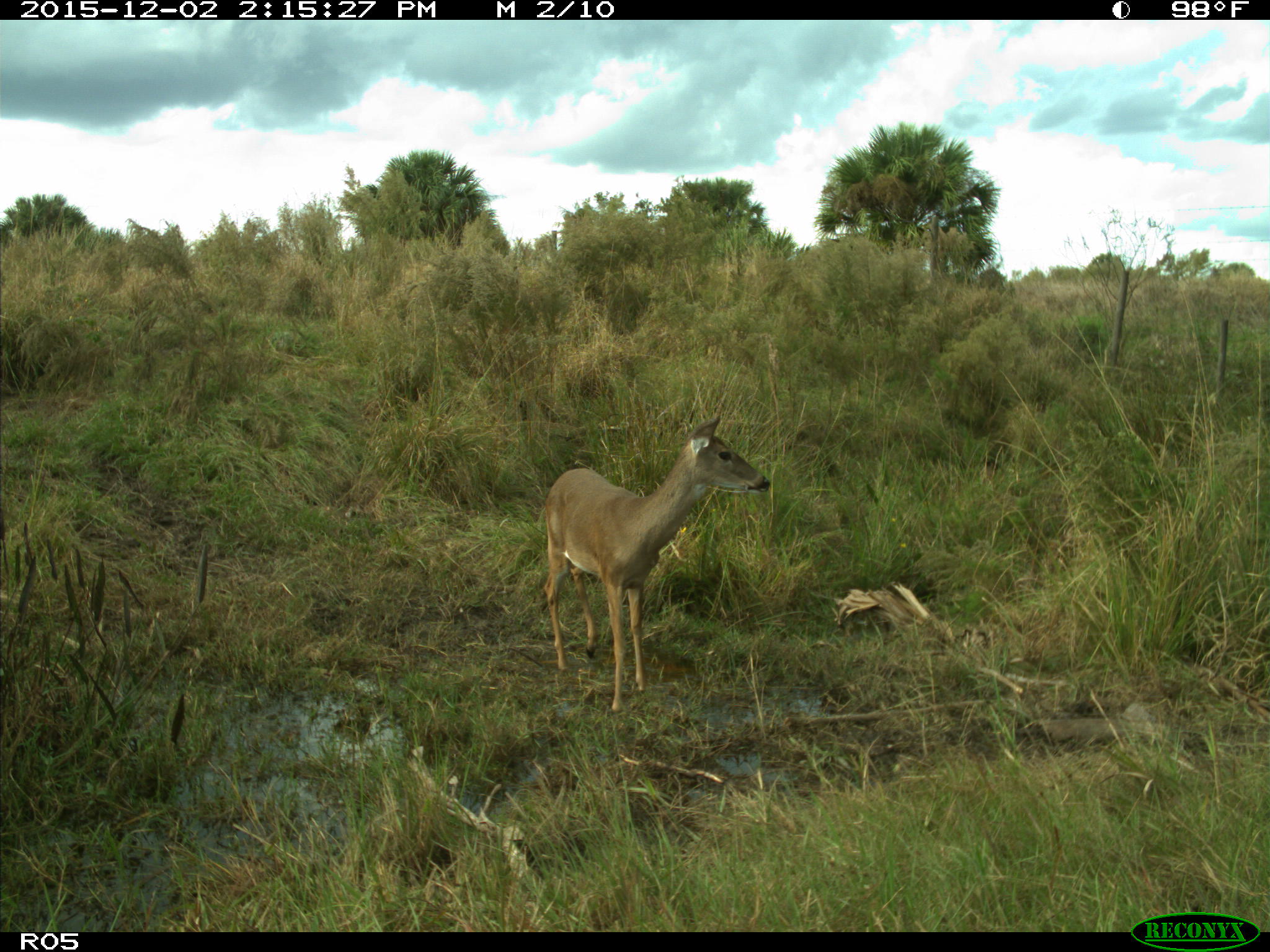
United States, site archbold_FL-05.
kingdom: Animalia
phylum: Chordata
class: Mammalia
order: Artiodactyla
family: Cervidae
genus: Odocoileus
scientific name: Odocoileus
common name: deer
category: unidentified deer